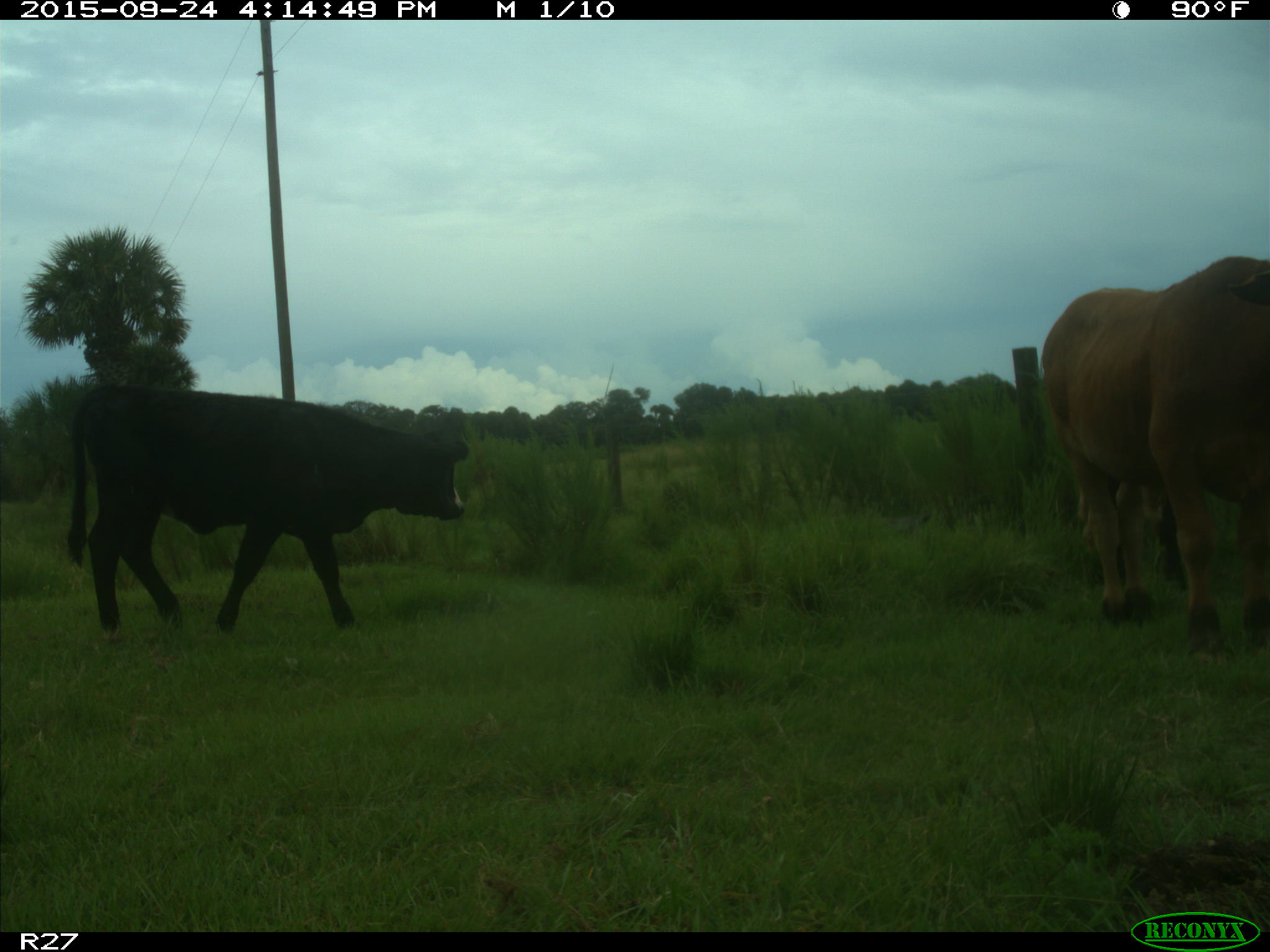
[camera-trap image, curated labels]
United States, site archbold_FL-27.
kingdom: Animalia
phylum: Chordata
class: Mammalia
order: Artiodactyla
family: Bovidae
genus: Bos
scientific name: Bos taurus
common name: domestic cow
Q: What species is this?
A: Bos taurus (domestic cow).